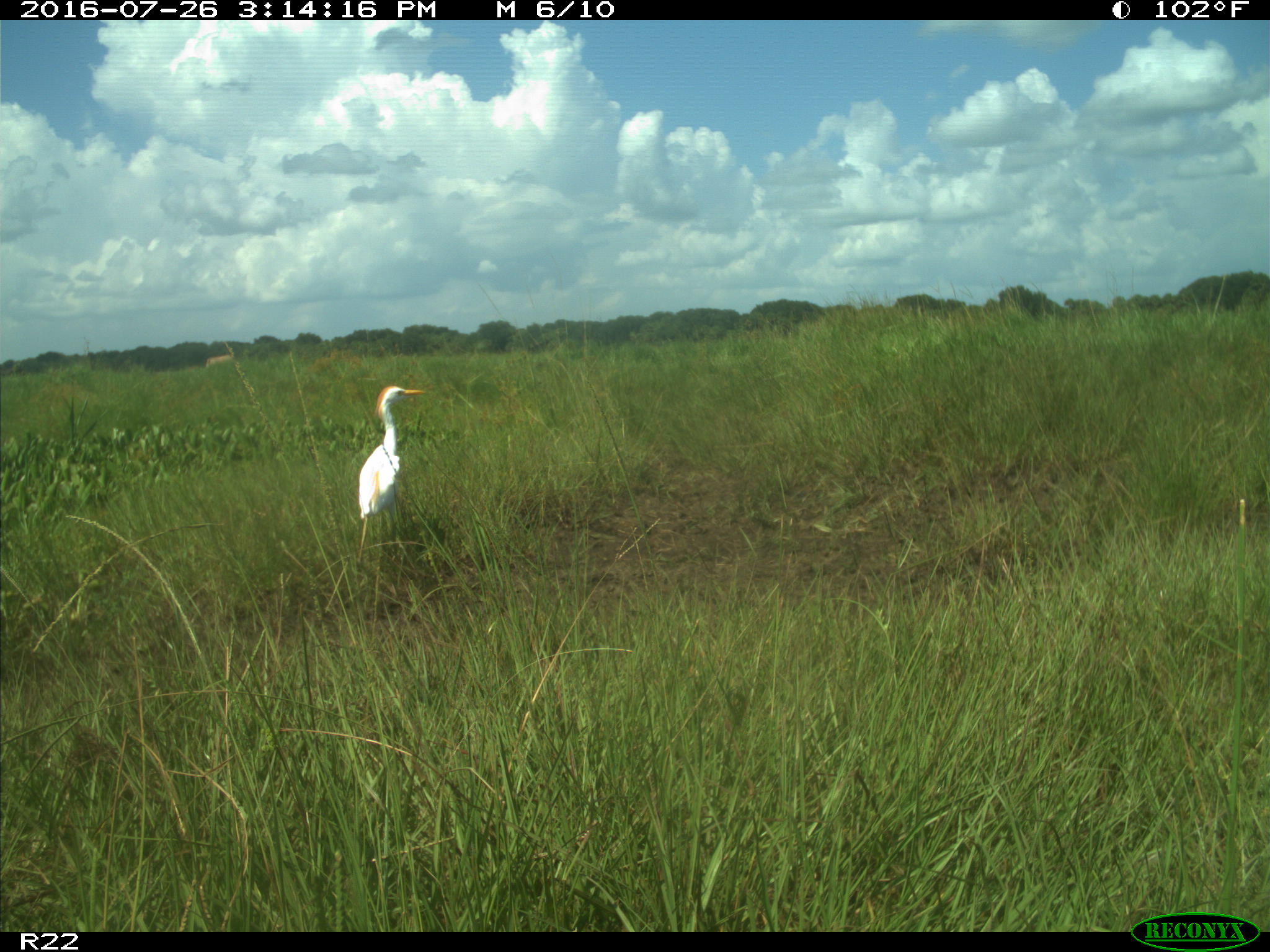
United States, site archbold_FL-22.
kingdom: Animalia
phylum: Chordata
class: Mammalia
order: Artiodactyla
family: Bovidae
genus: Bos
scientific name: Bos taurus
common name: domestic cow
Bos taurus (domestic cow).